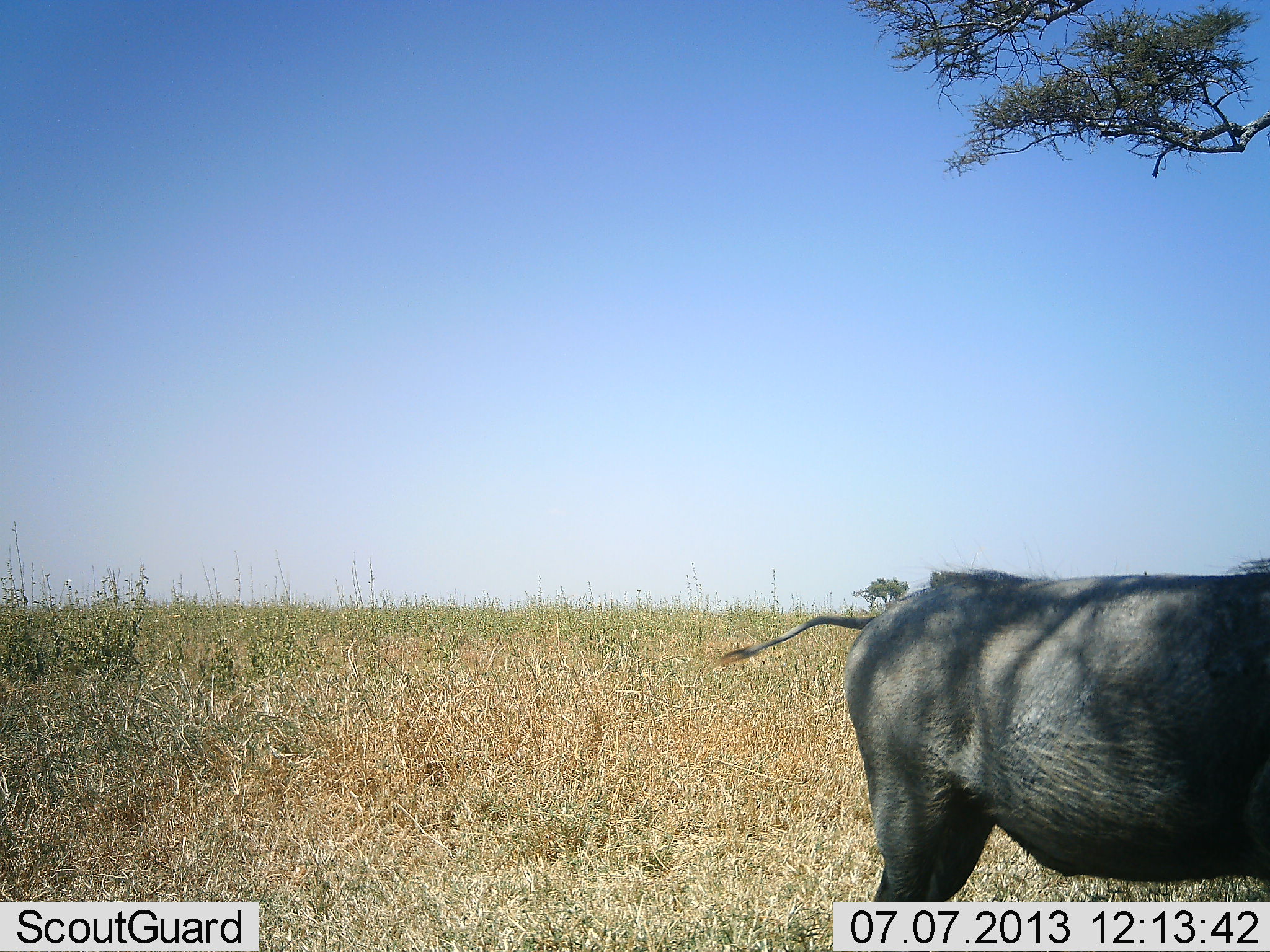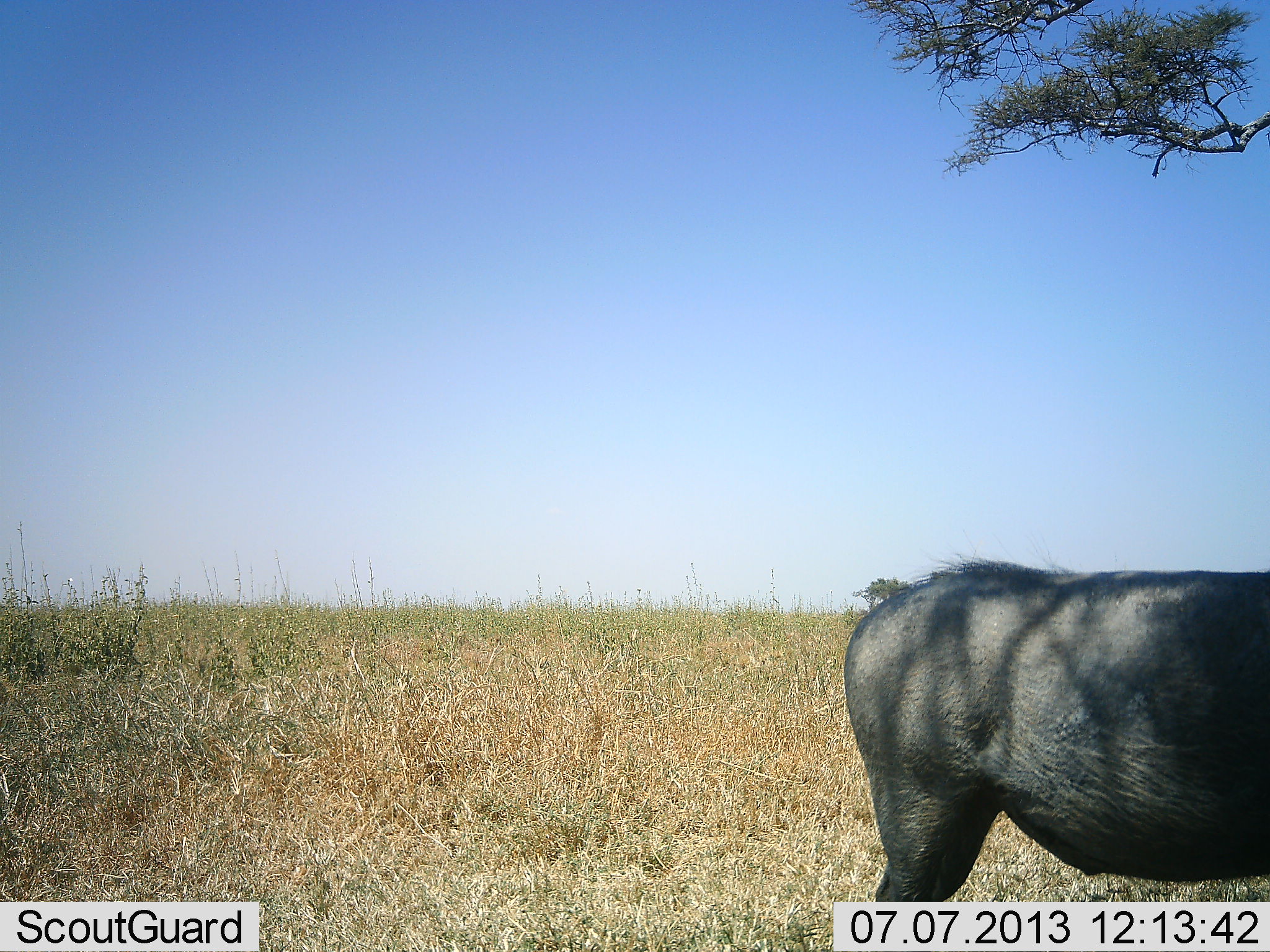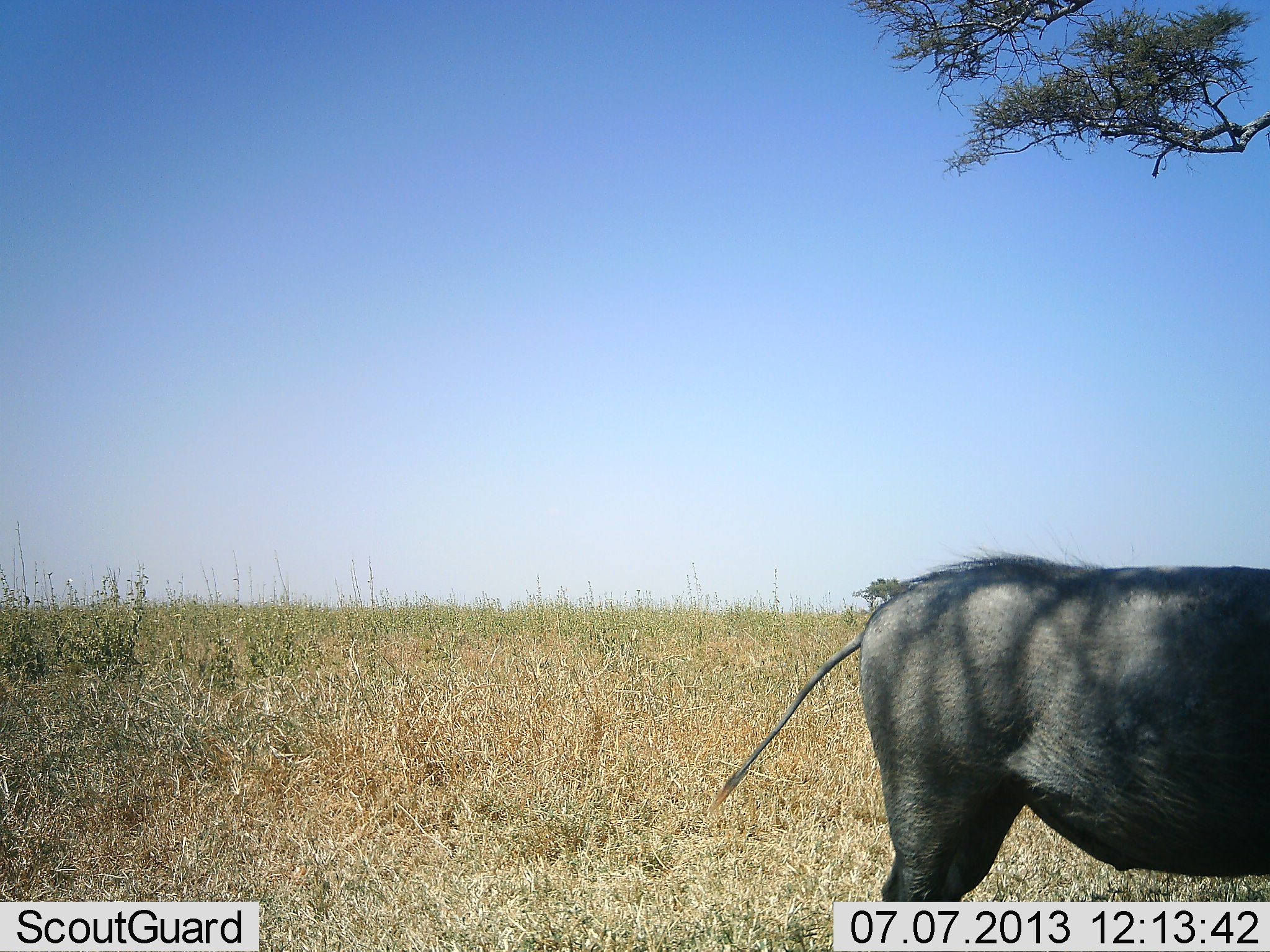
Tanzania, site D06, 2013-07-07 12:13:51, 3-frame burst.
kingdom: Animalia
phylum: Chordata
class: Mammalia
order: Artiodactyla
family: Suidae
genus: Phacochoerus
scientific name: Phacochoerus africanus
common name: warthog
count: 1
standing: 100%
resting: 0%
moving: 0%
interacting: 0%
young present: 0%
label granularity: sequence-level